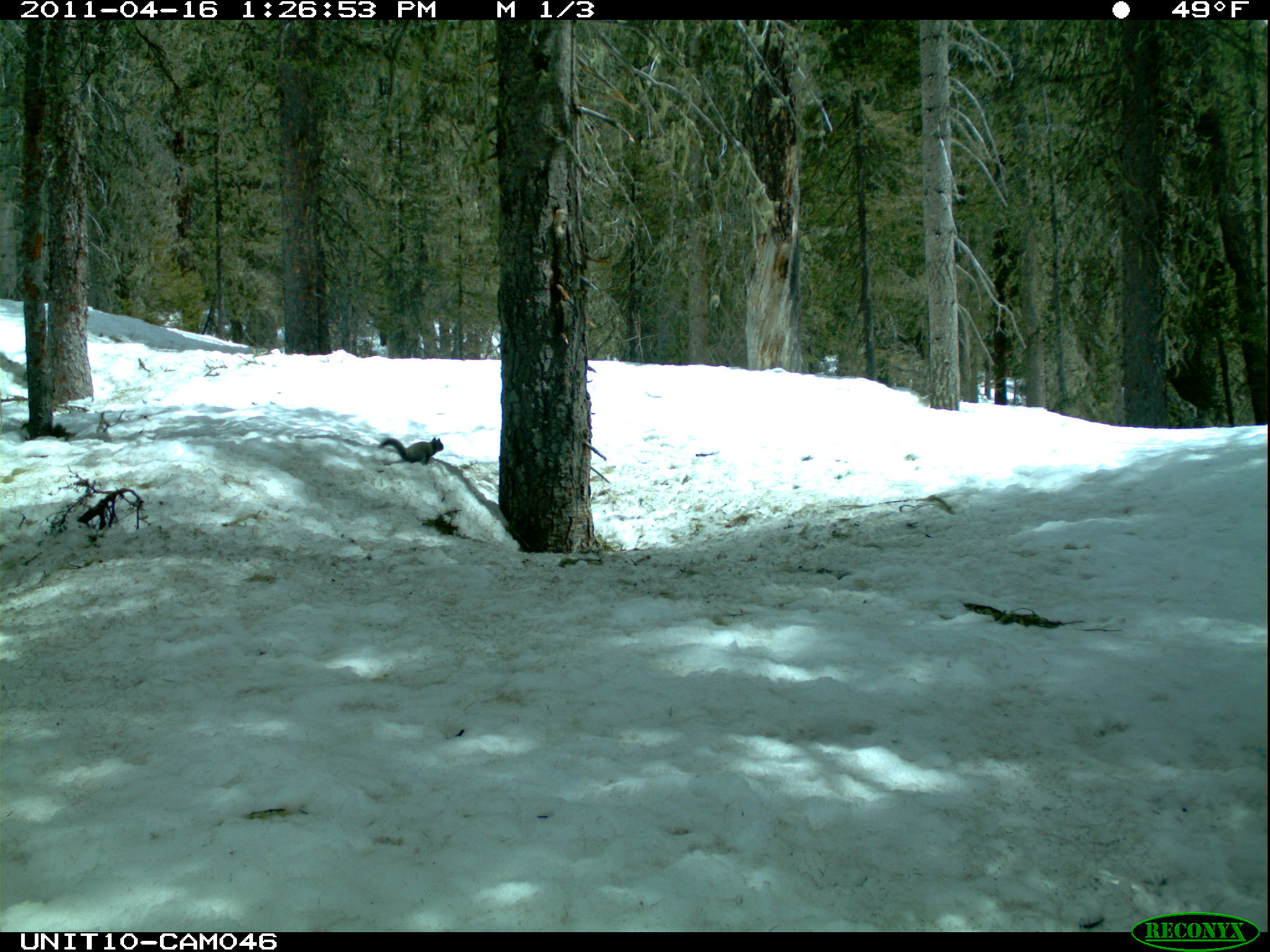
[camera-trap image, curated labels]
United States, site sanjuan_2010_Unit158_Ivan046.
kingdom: Animalia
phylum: Chordata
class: Mammalia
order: Rodentia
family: Sciuridae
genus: Tamiasciurus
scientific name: Tamiasciurus hudsonicus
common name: american red squirrel